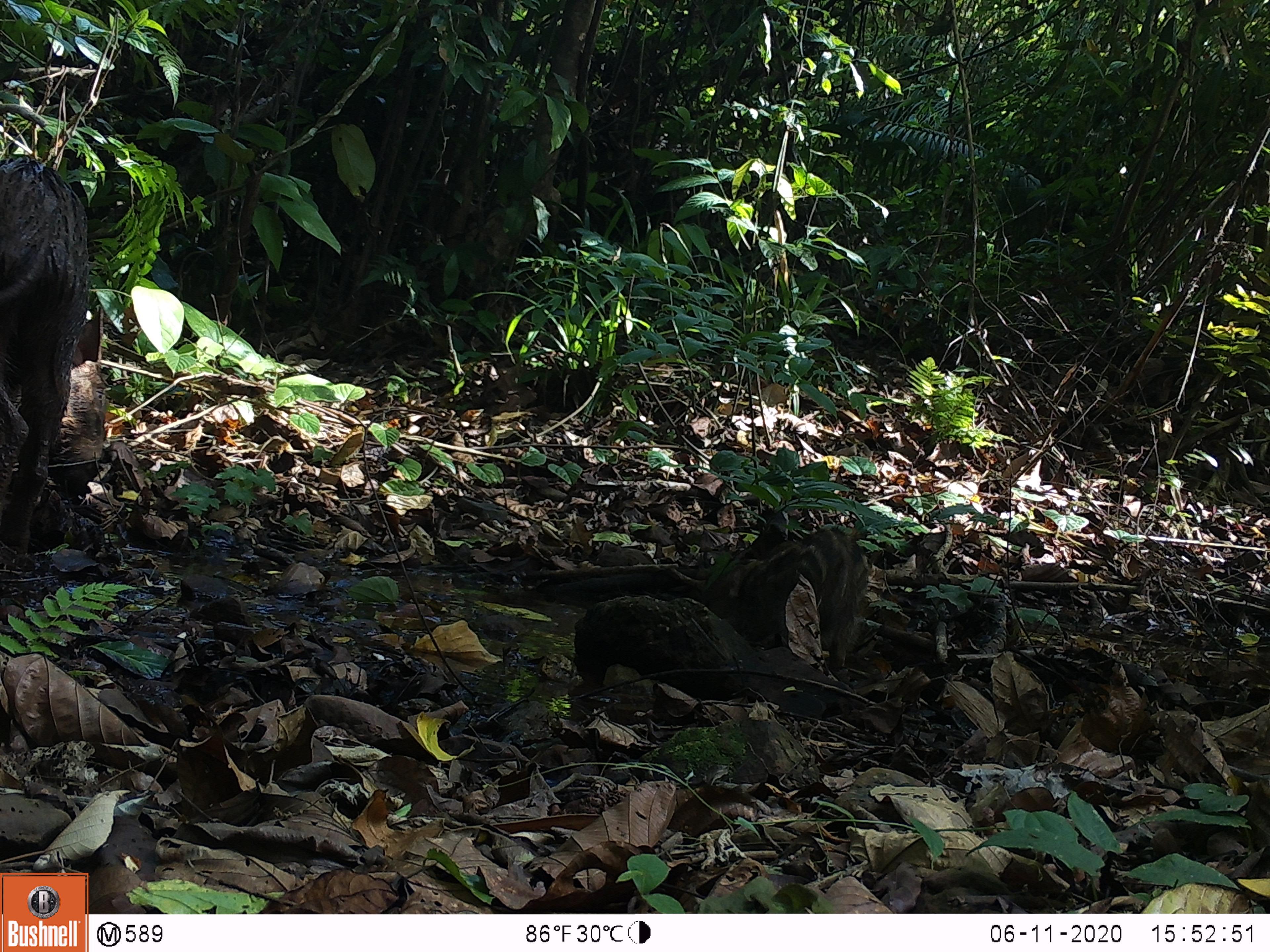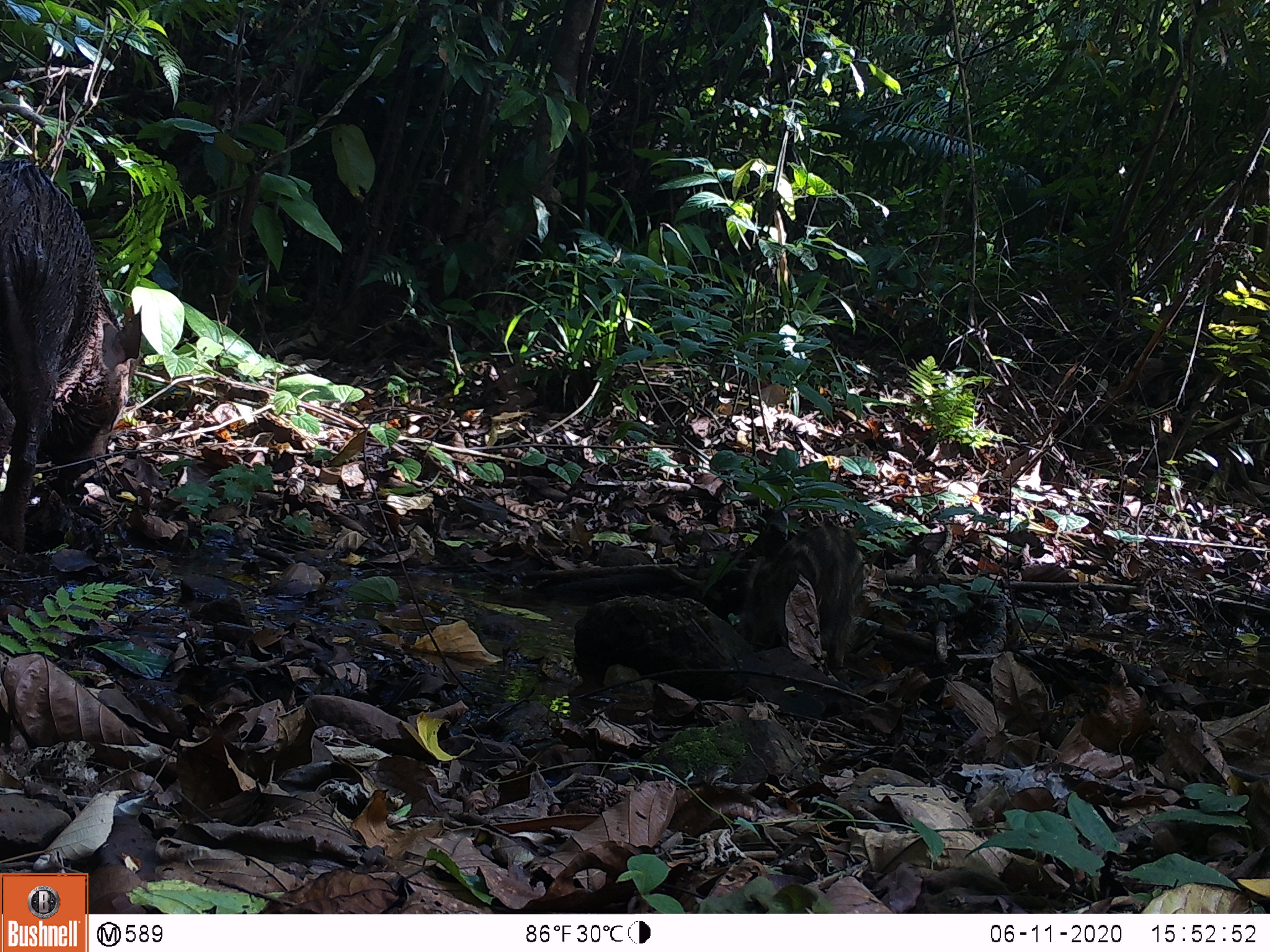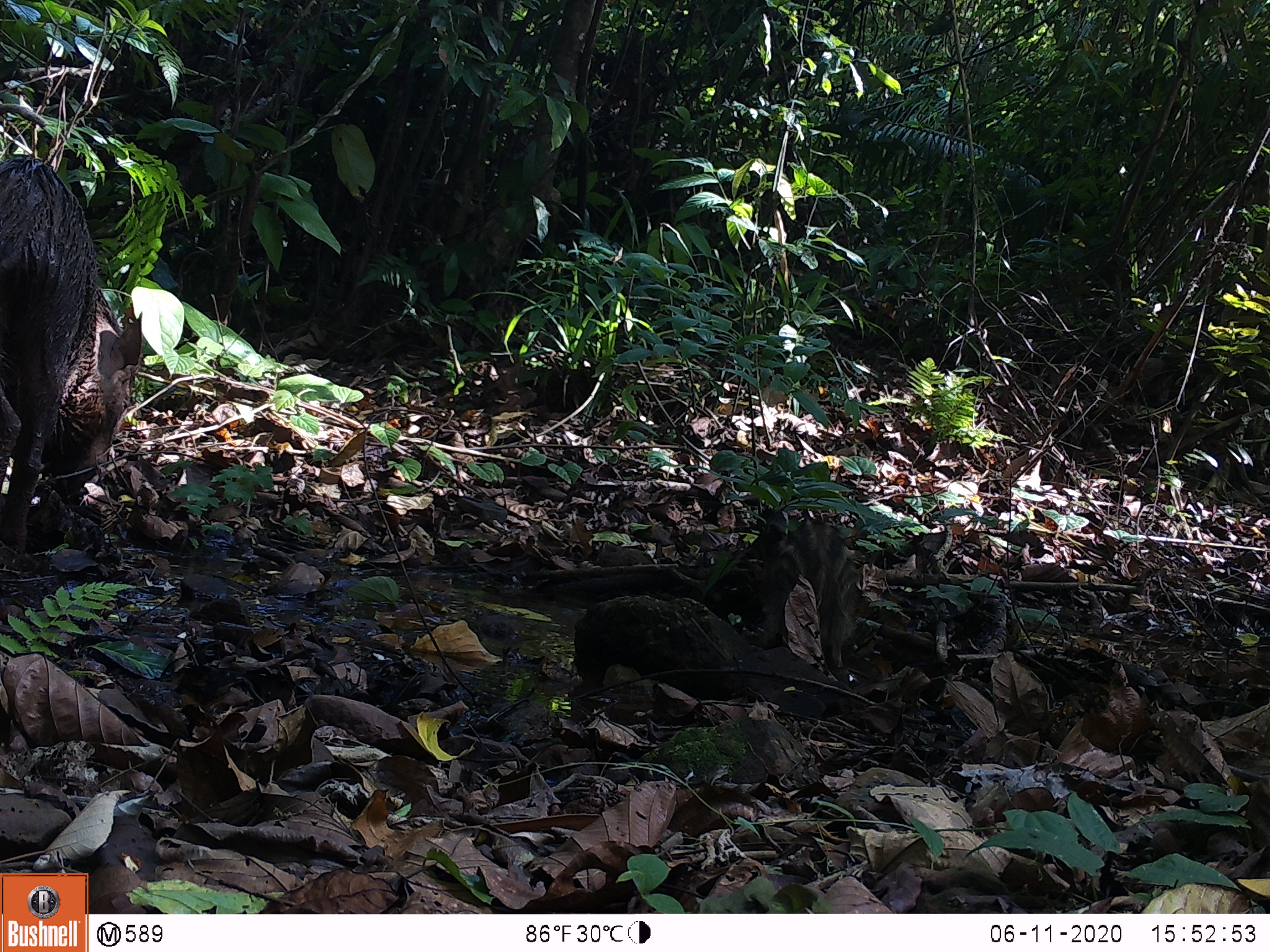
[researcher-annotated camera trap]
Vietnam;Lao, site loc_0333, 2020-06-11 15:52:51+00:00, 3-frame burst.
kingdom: Animalia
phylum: Chordata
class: Mammalia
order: Artiodactyla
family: Suidae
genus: Sus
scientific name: Sus scrofa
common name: eurasian wild pig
Eurasian wild pig (Sus scrofa). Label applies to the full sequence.